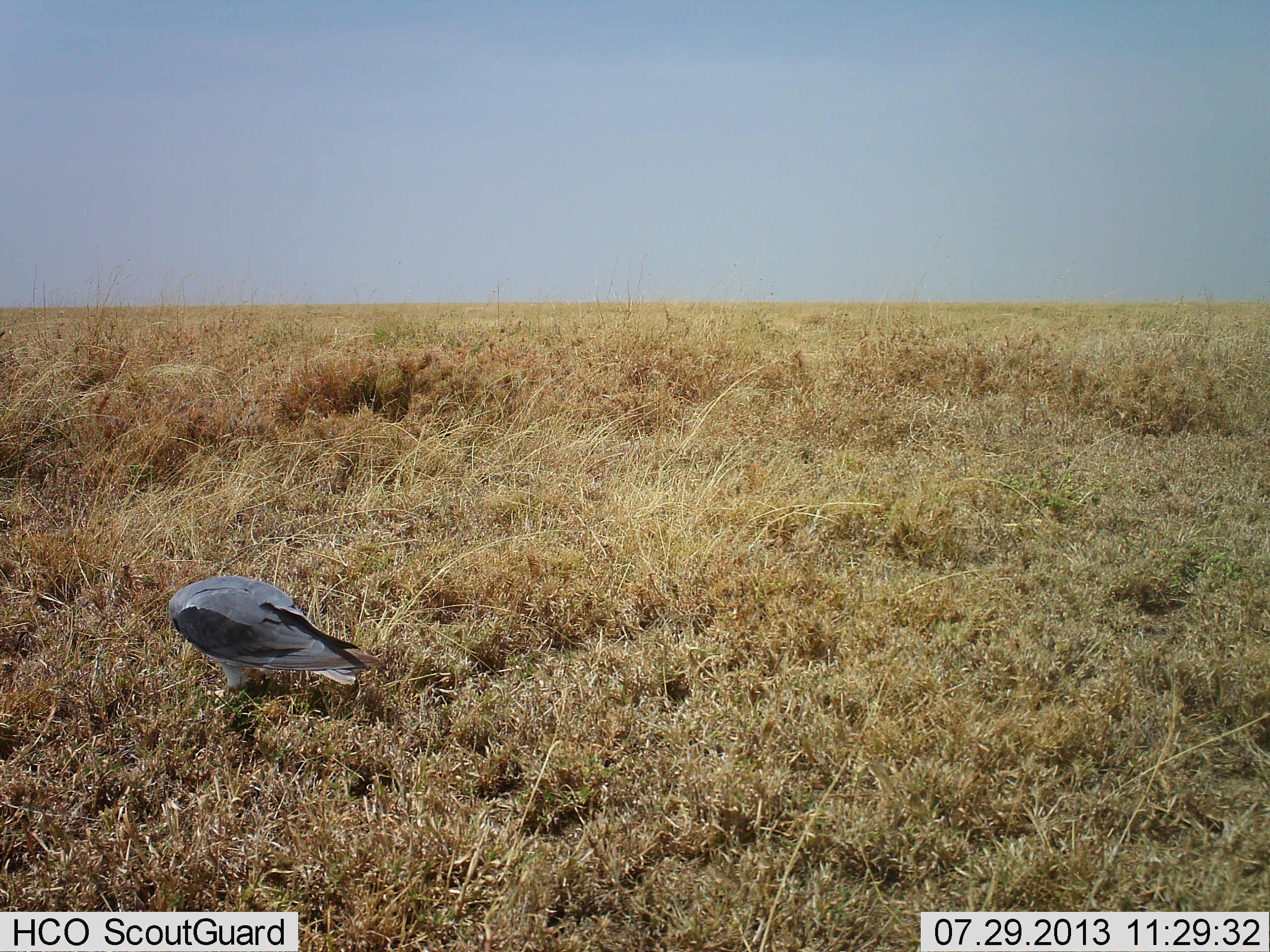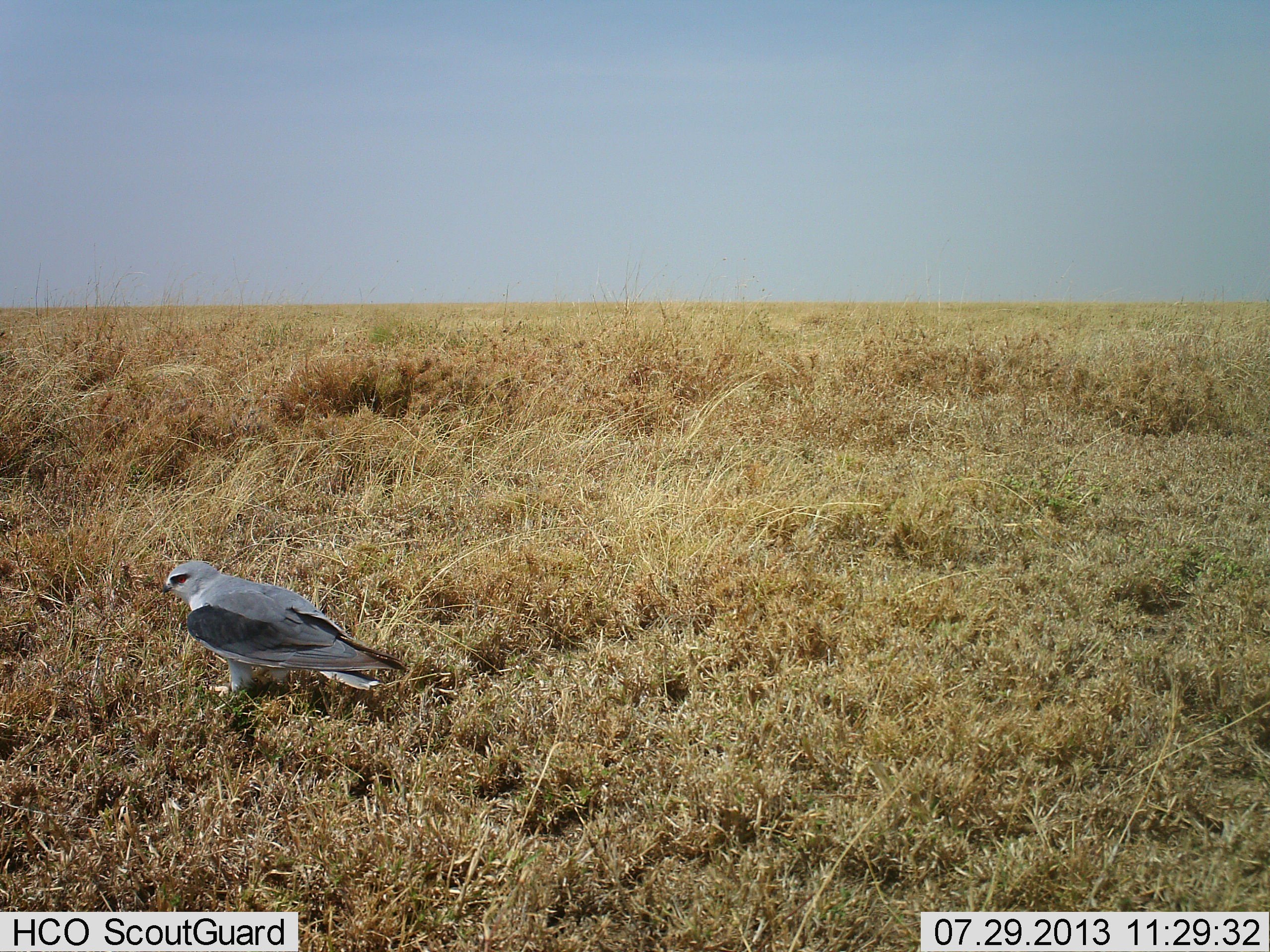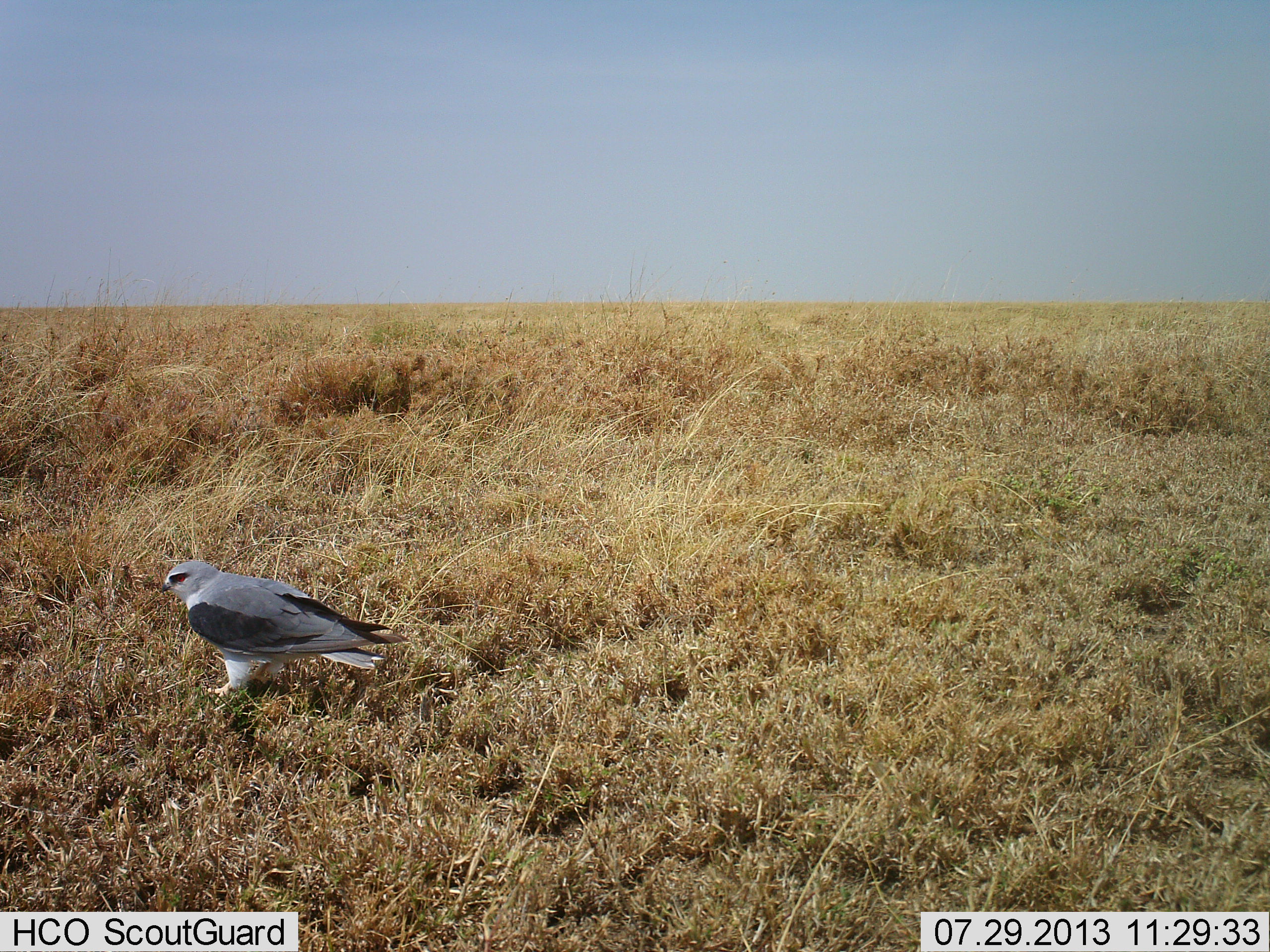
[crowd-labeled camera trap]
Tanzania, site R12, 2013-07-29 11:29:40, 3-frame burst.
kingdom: Animalia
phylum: Chordata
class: Aves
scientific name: Aves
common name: bird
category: otherbird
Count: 1.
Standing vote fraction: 69%.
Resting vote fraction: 16%.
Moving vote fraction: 3%.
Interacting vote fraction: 0%.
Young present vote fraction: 0%.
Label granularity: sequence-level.